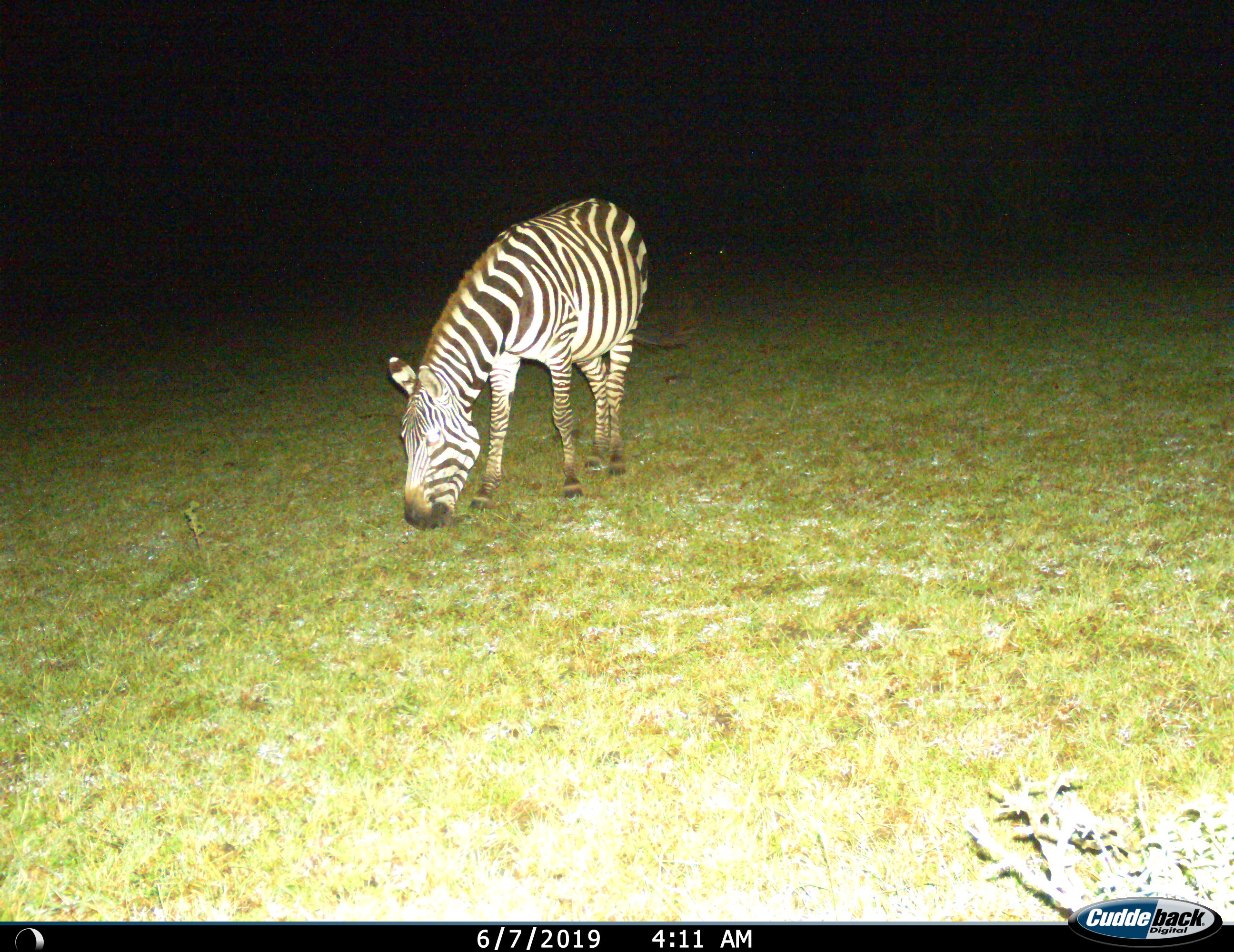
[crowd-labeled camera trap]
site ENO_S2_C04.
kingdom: Animalia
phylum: Chordata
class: Mammalia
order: Perissodactyla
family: Equidae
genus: Equus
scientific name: Equus quagga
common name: plains zebra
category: zebraplains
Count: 1.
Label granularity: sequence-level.